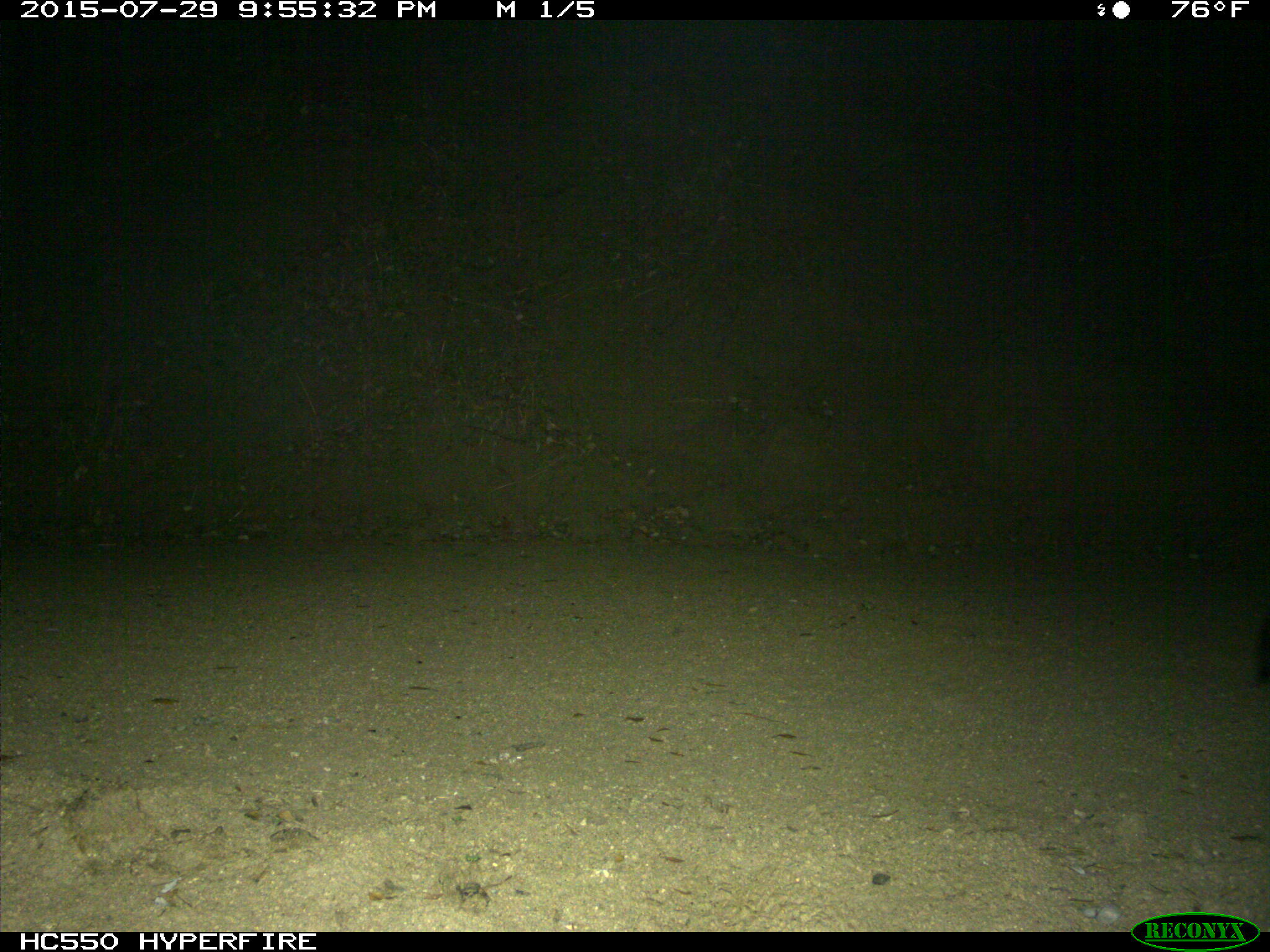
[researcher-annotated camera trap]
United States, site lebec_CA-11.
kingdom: Animalia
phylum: Chordata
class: Mammalia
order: Carnivora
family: Canidae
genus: Canis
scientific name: Canis latrans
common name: coyote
Canis latrans (coyote).